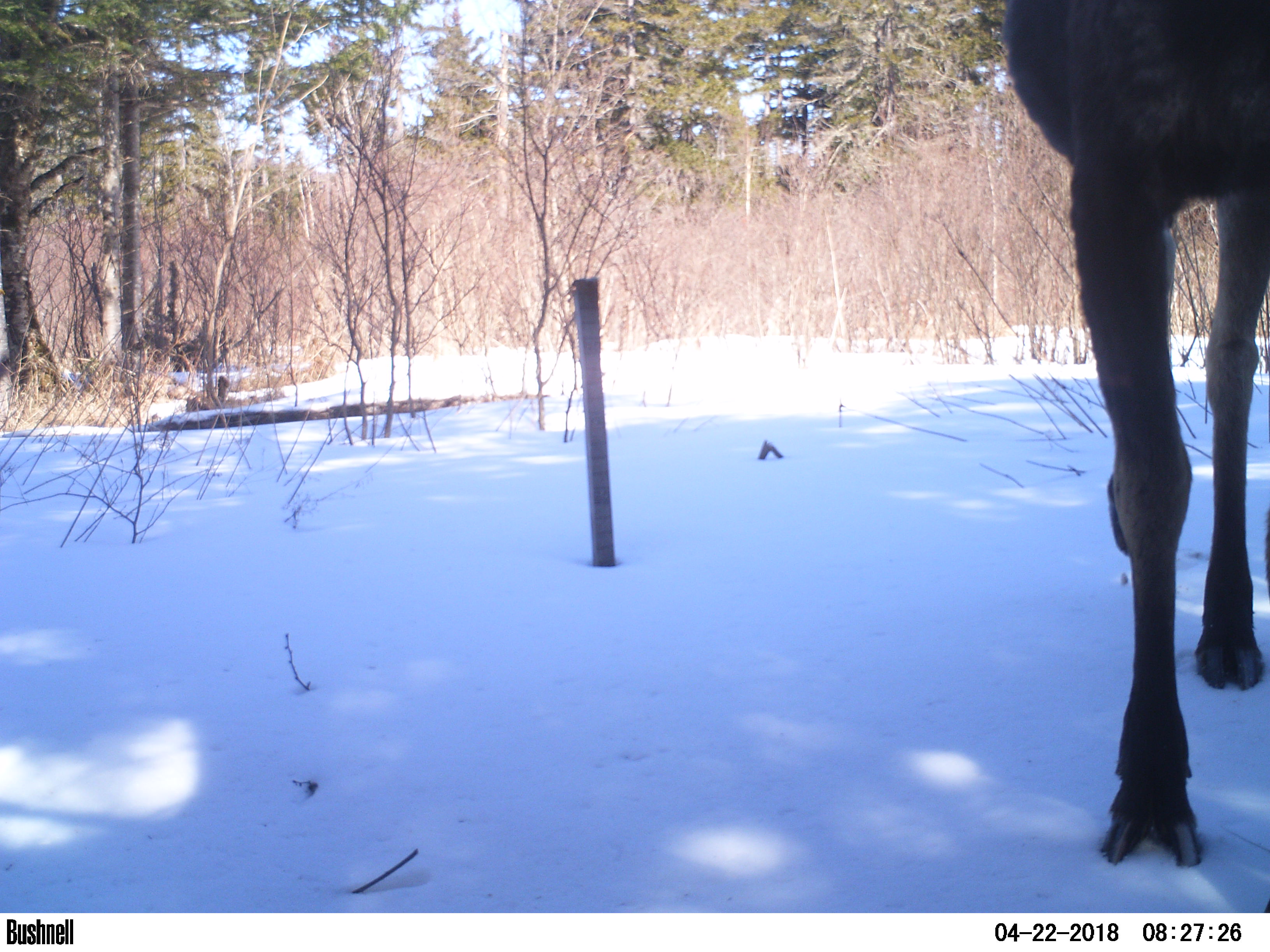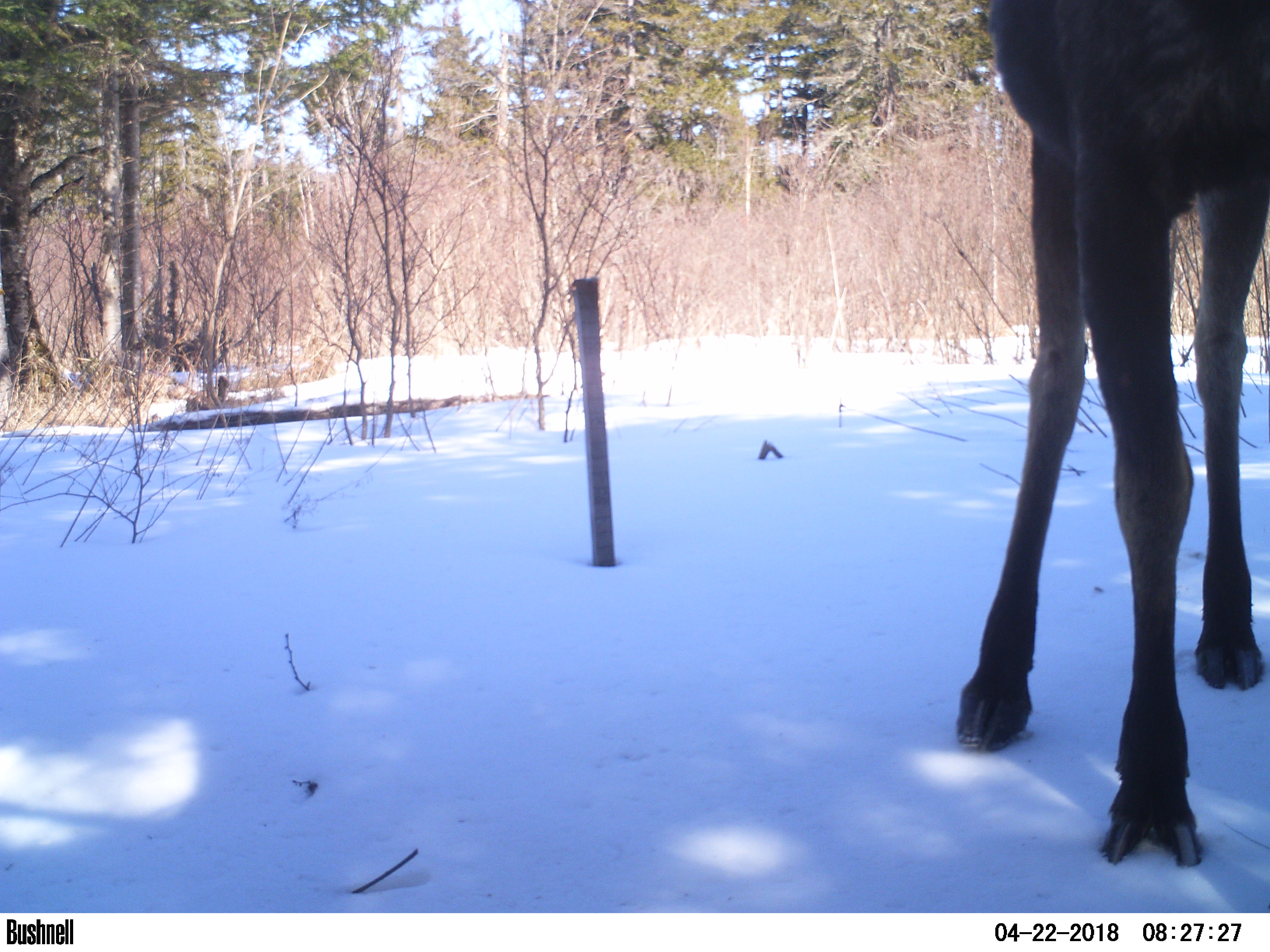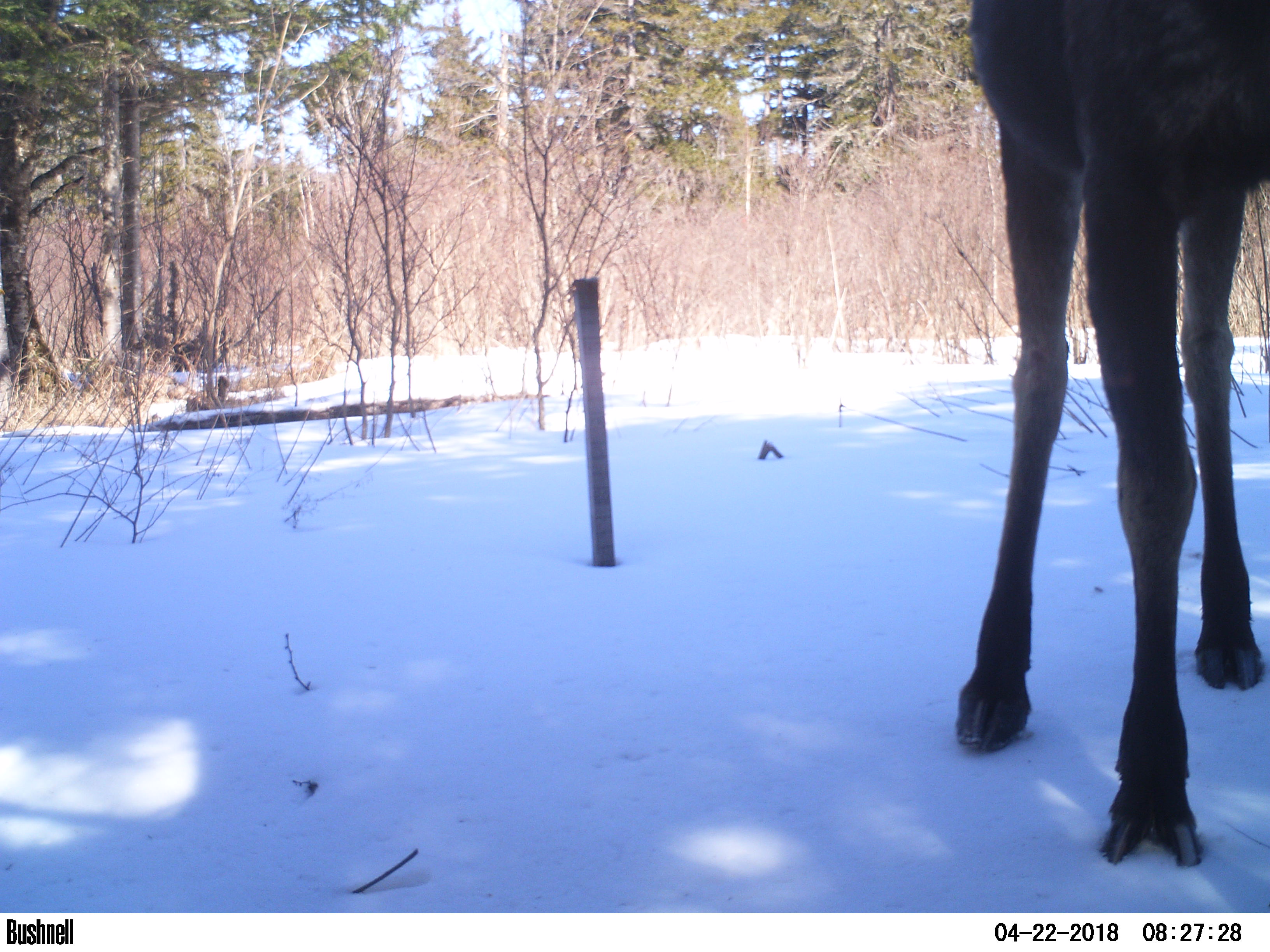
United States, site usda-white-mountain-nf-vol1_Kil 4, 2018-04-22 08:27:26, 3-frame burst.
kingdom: Animalia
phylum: Chordata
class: Mammalia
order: Artiodactyla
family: Cervidae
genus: Alces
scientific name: Alces alces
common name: moose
Moose (Alces alces).